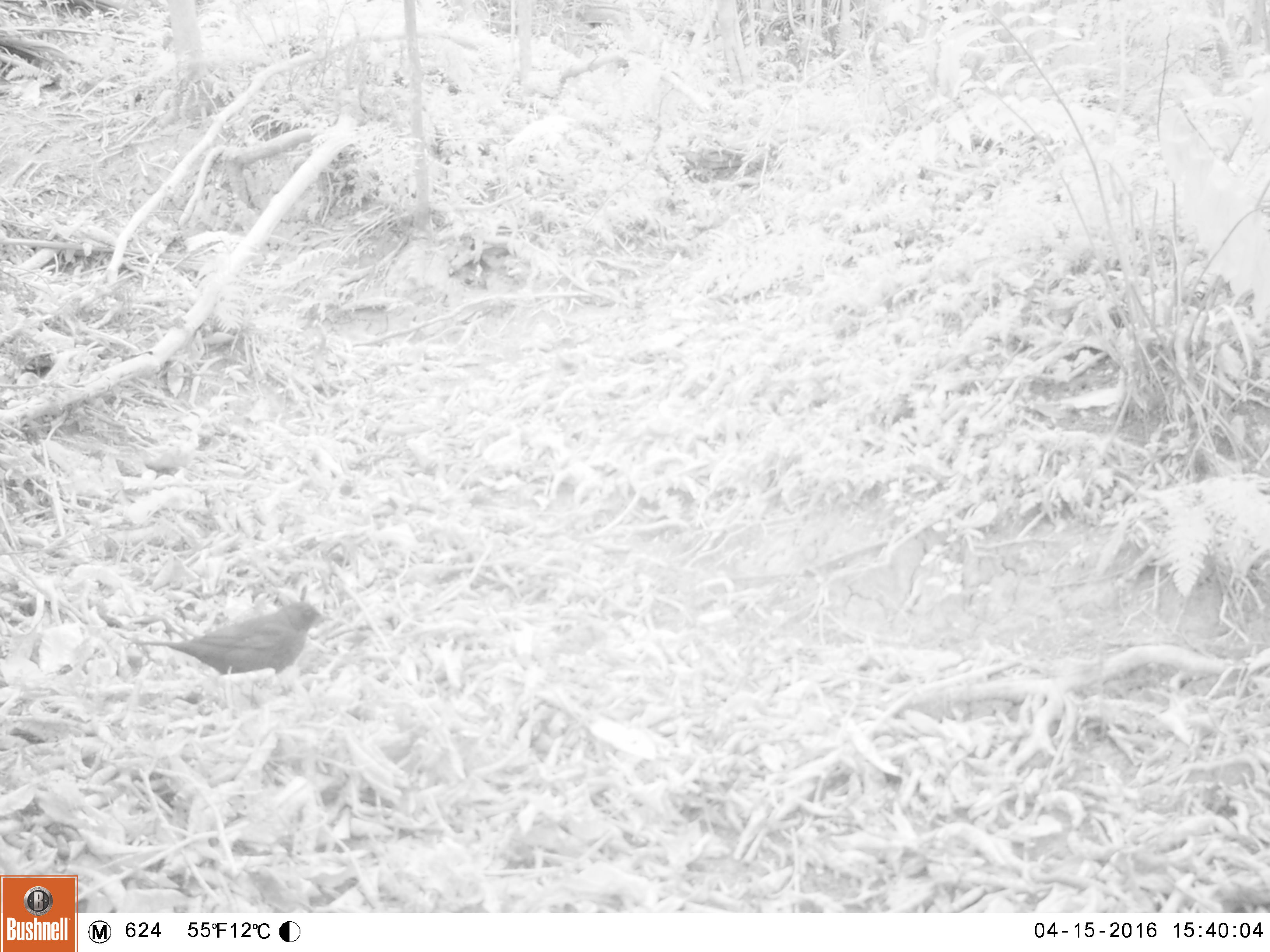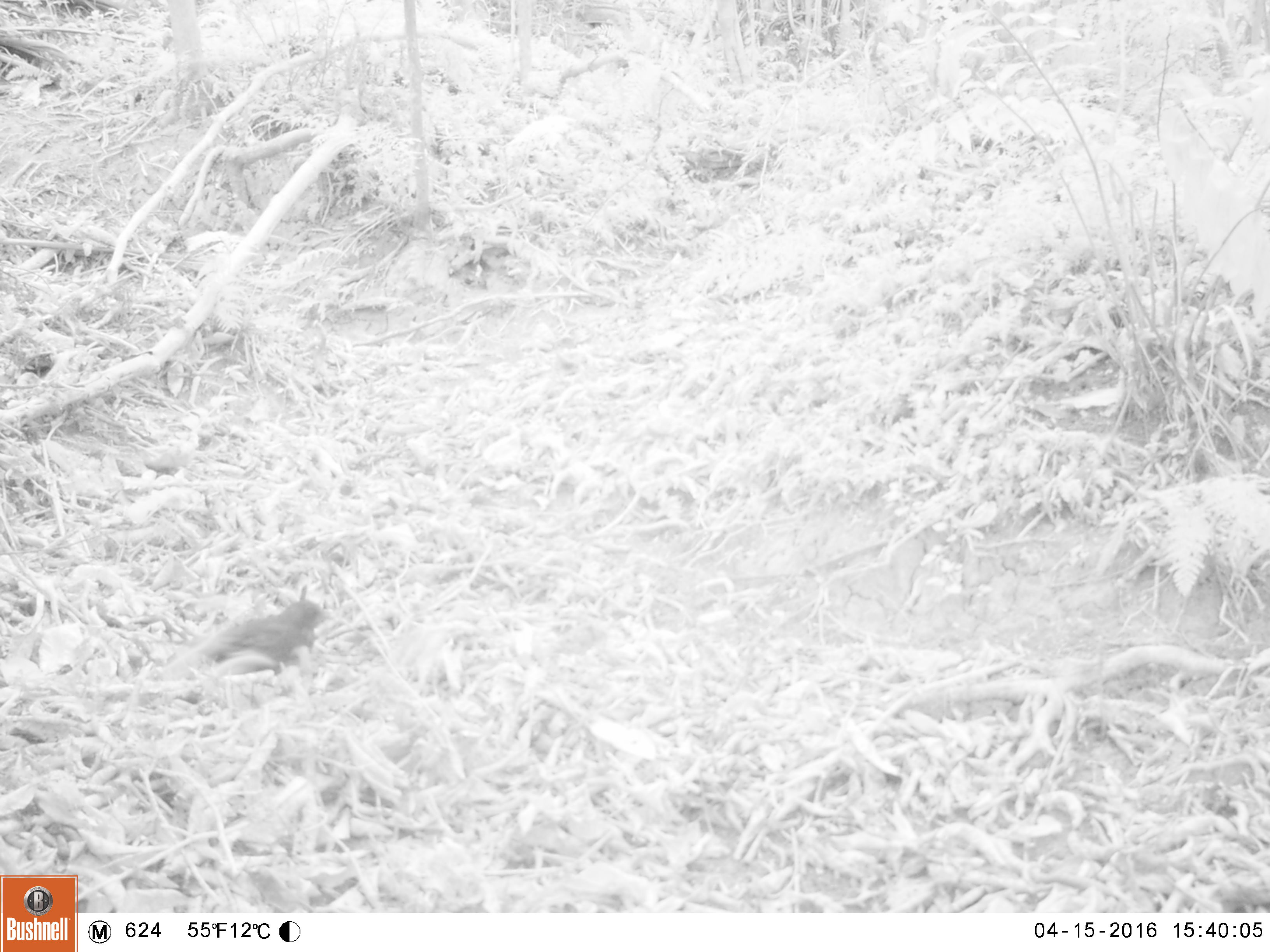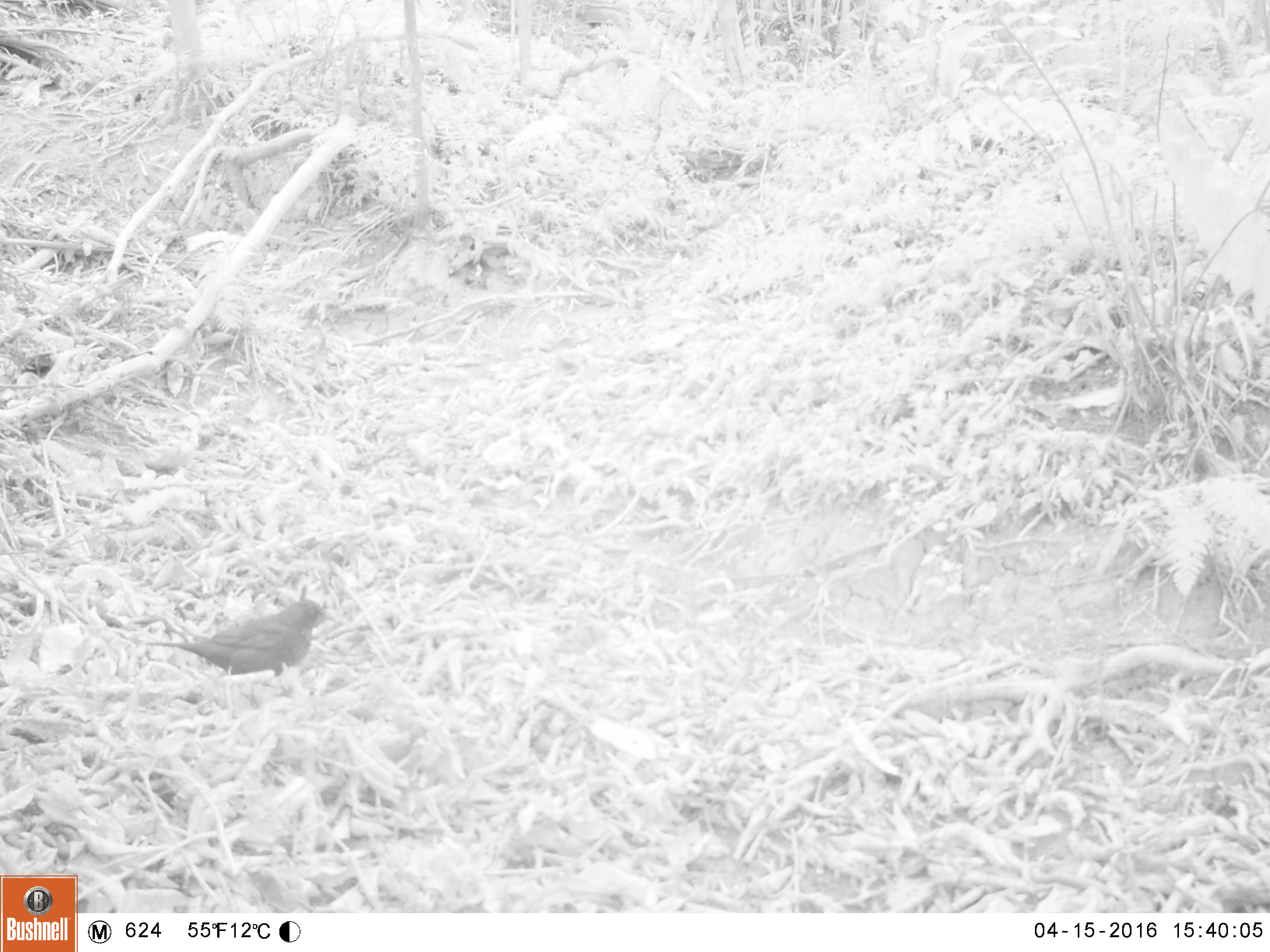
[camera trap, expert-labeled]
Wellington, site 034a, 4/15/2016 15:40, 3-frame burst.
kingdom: Animalia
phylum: Chordata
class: Aves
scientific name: Aves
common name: bird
Bird (Aves).